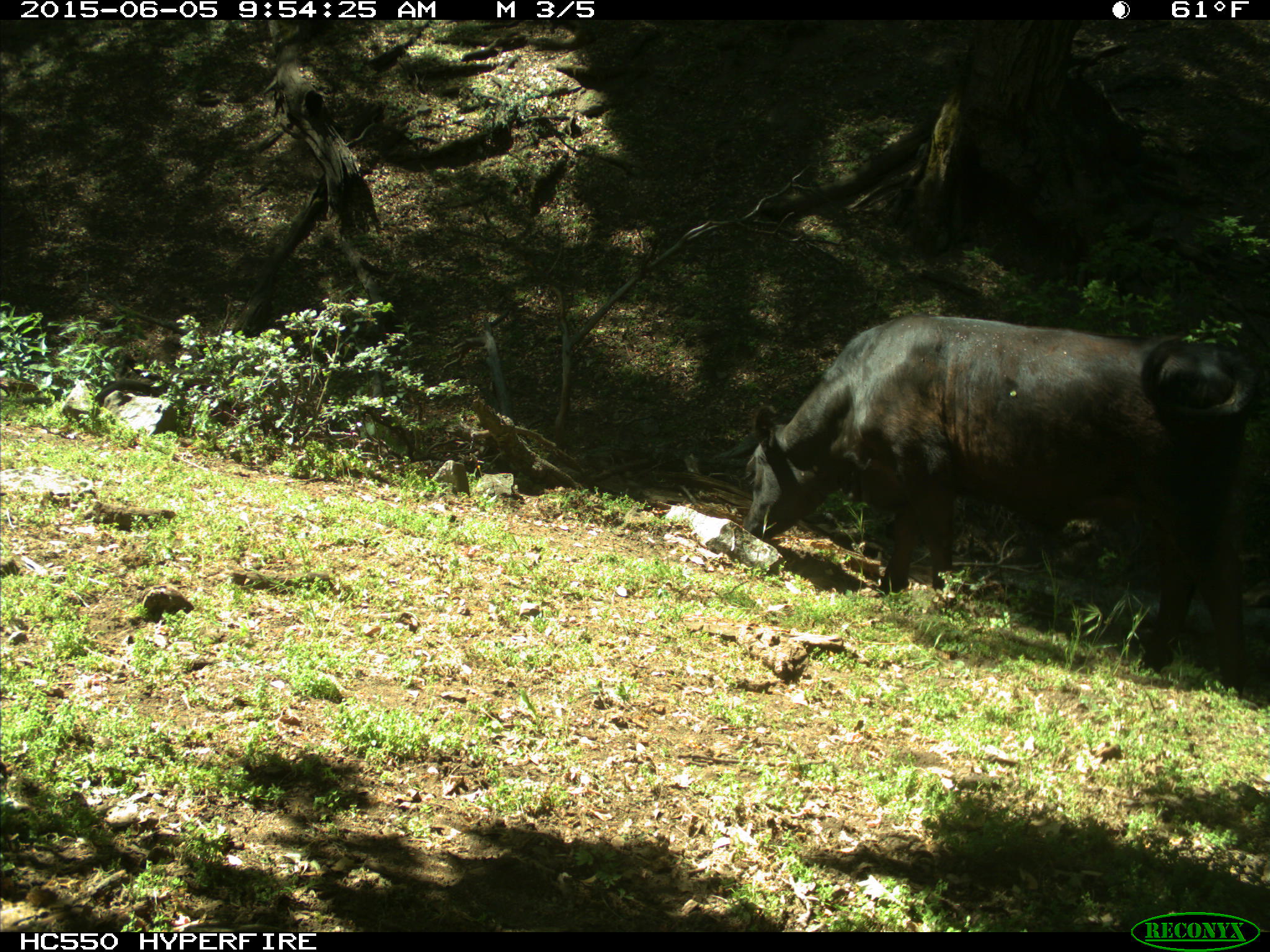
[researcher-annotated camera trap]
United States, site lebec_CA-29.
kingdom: Animalia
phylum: Chordata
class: Mammalia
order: Artiodactyla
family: Bovidae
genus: Bos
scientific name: Bos taurus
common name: domestic cow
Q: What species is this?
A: Bos taurus (domestic cow).